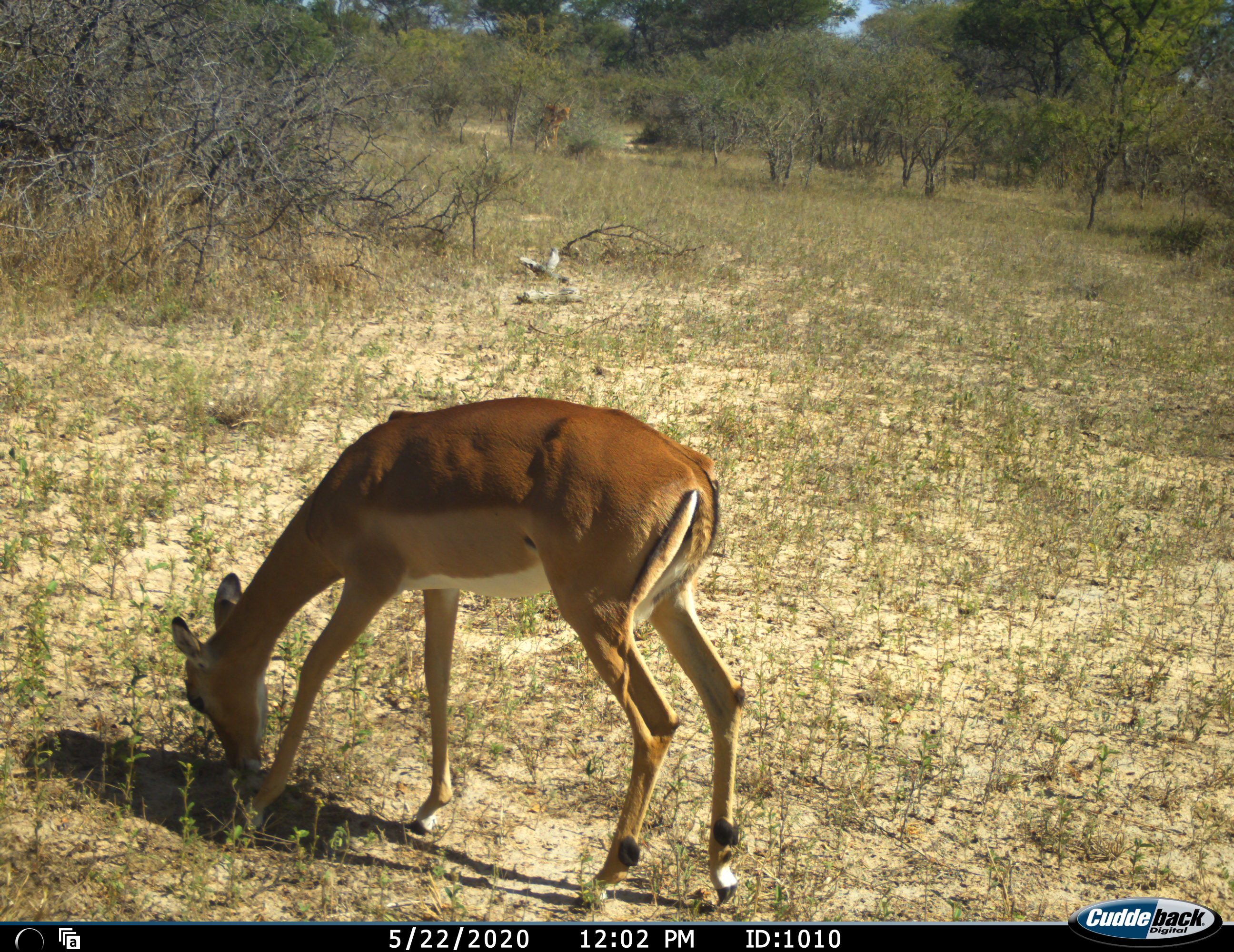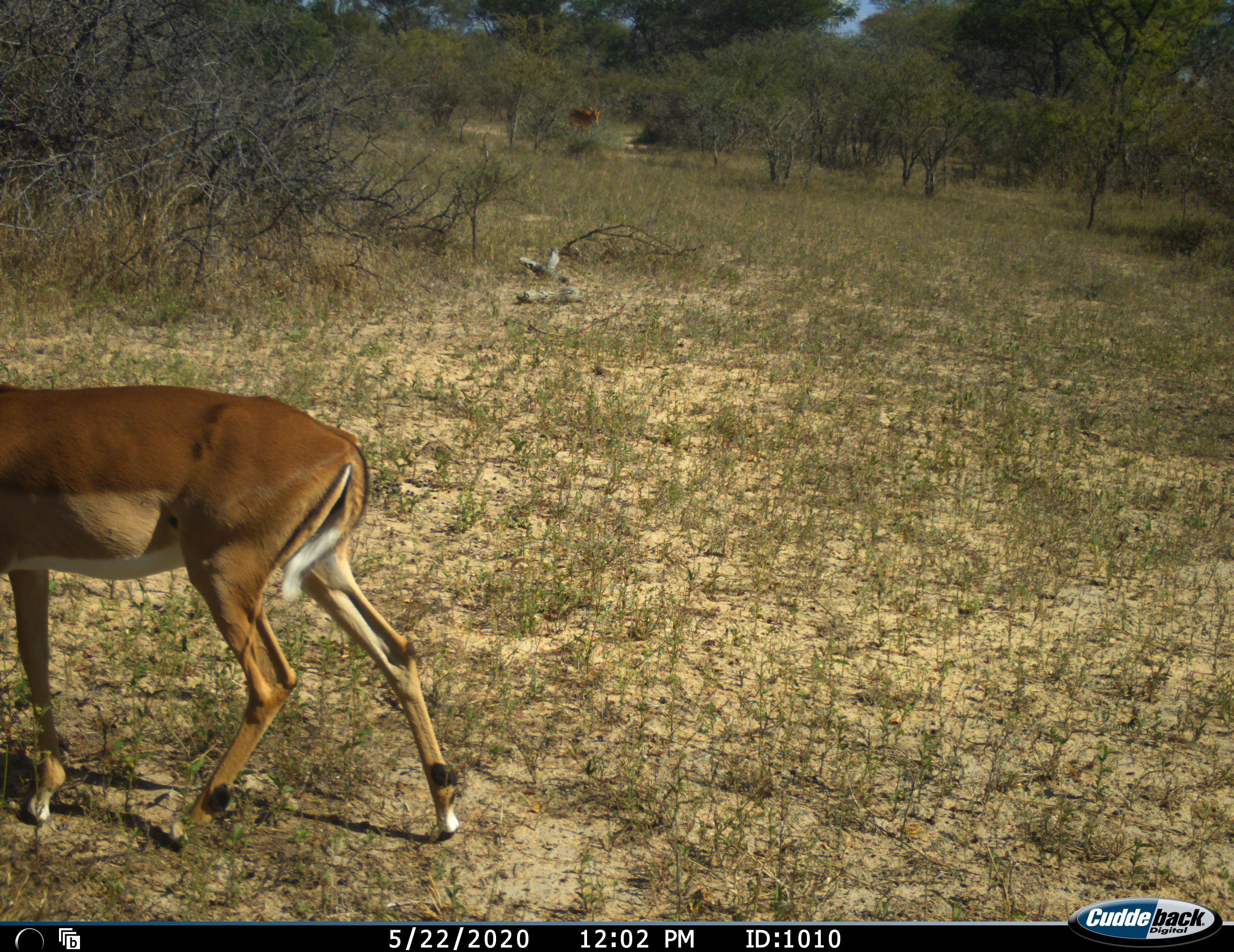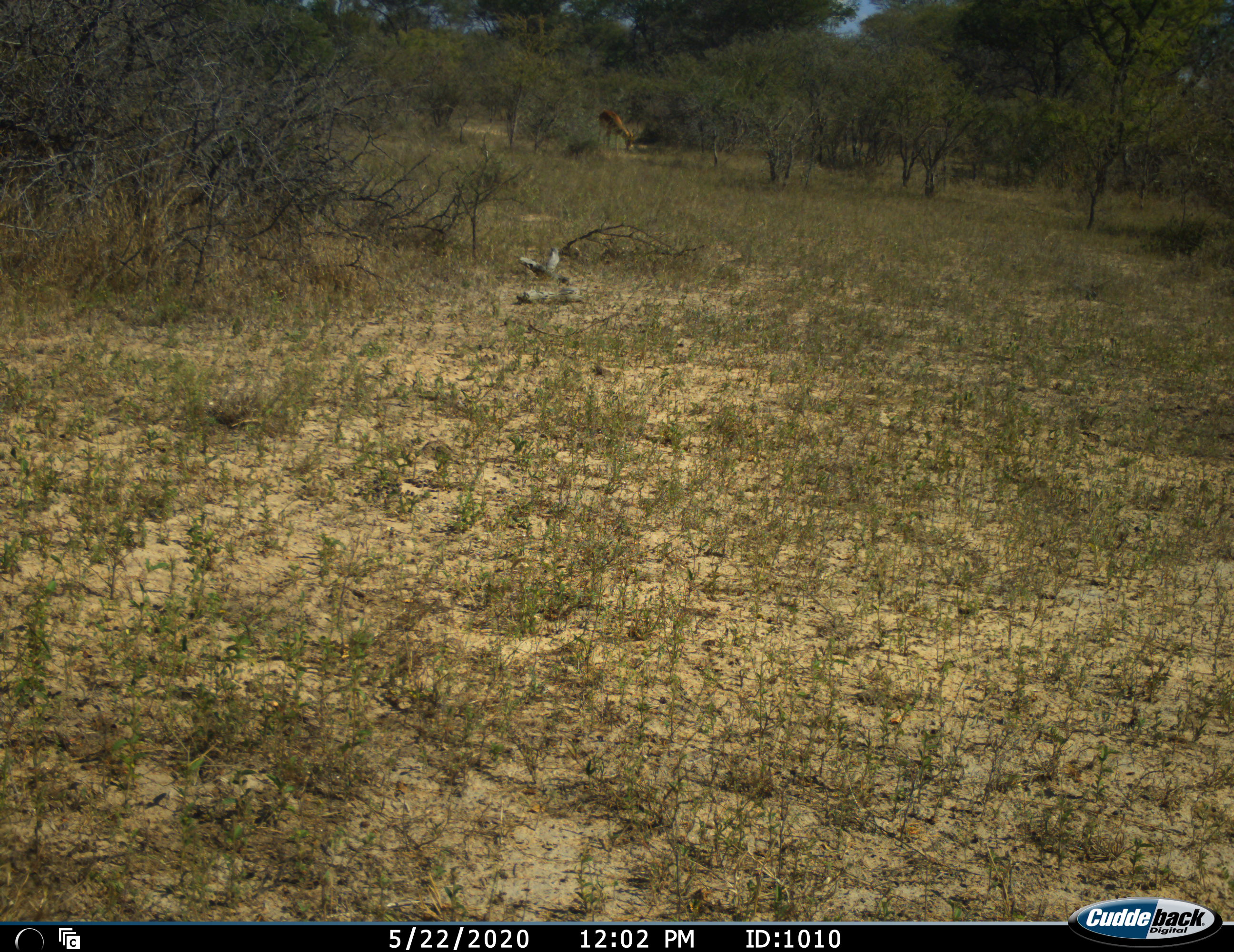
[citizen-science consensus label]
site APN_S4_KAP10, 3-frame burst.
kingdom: Animalia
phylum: Chordata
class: Mammalia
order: Artiodactyla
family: Bovidae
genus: Aepyceros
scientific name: Aepyceros melampus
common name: impala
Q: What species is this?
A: Impala (Aepyceros melampus).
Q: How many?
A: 1.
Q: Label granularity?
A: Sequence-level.